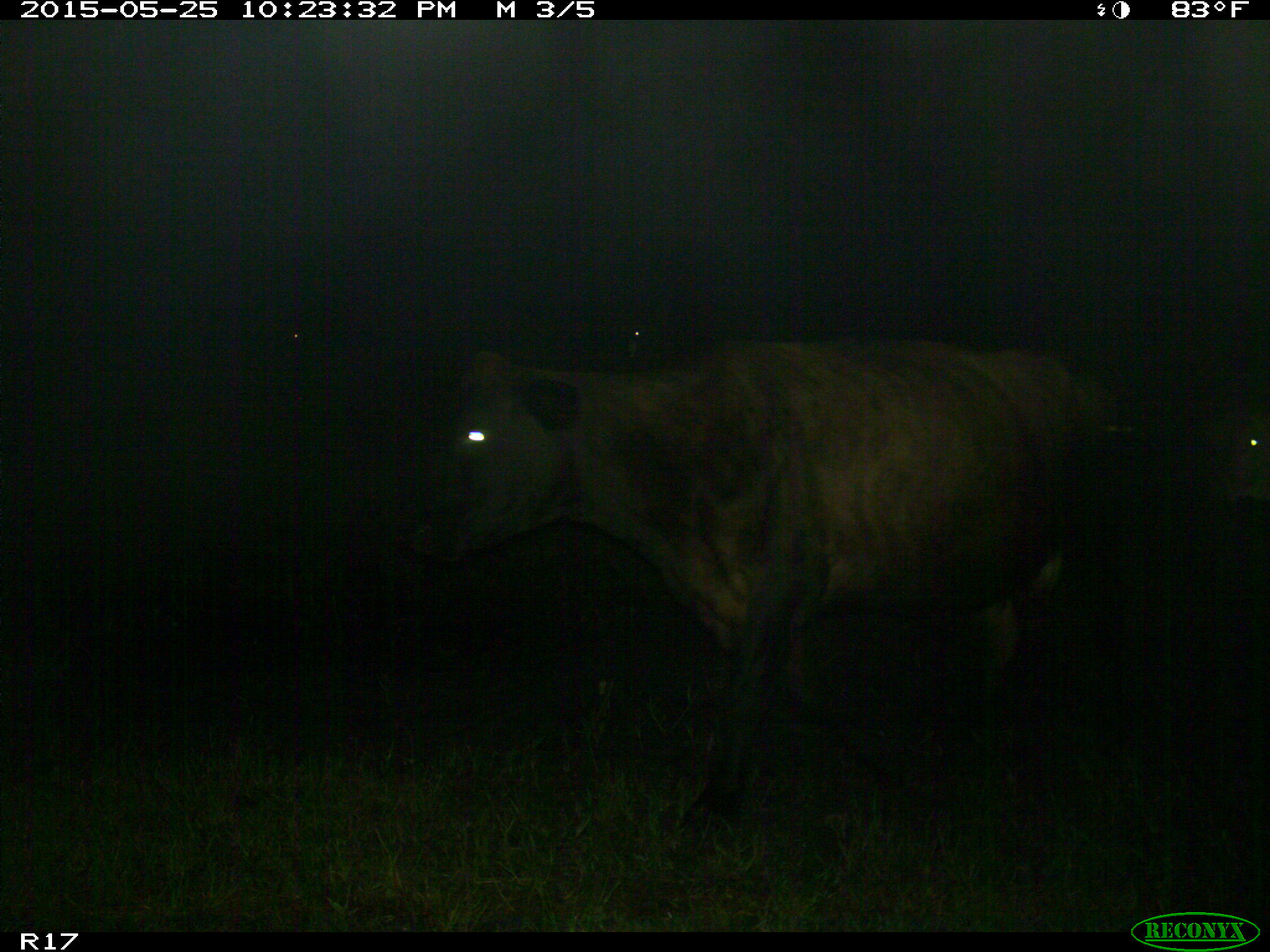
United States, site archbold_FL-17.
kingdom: Animalia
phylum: Chordata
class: Mammalia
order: Artiodactyla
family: Bovidae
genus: Bos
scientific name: Bos taurus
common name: domestic cow